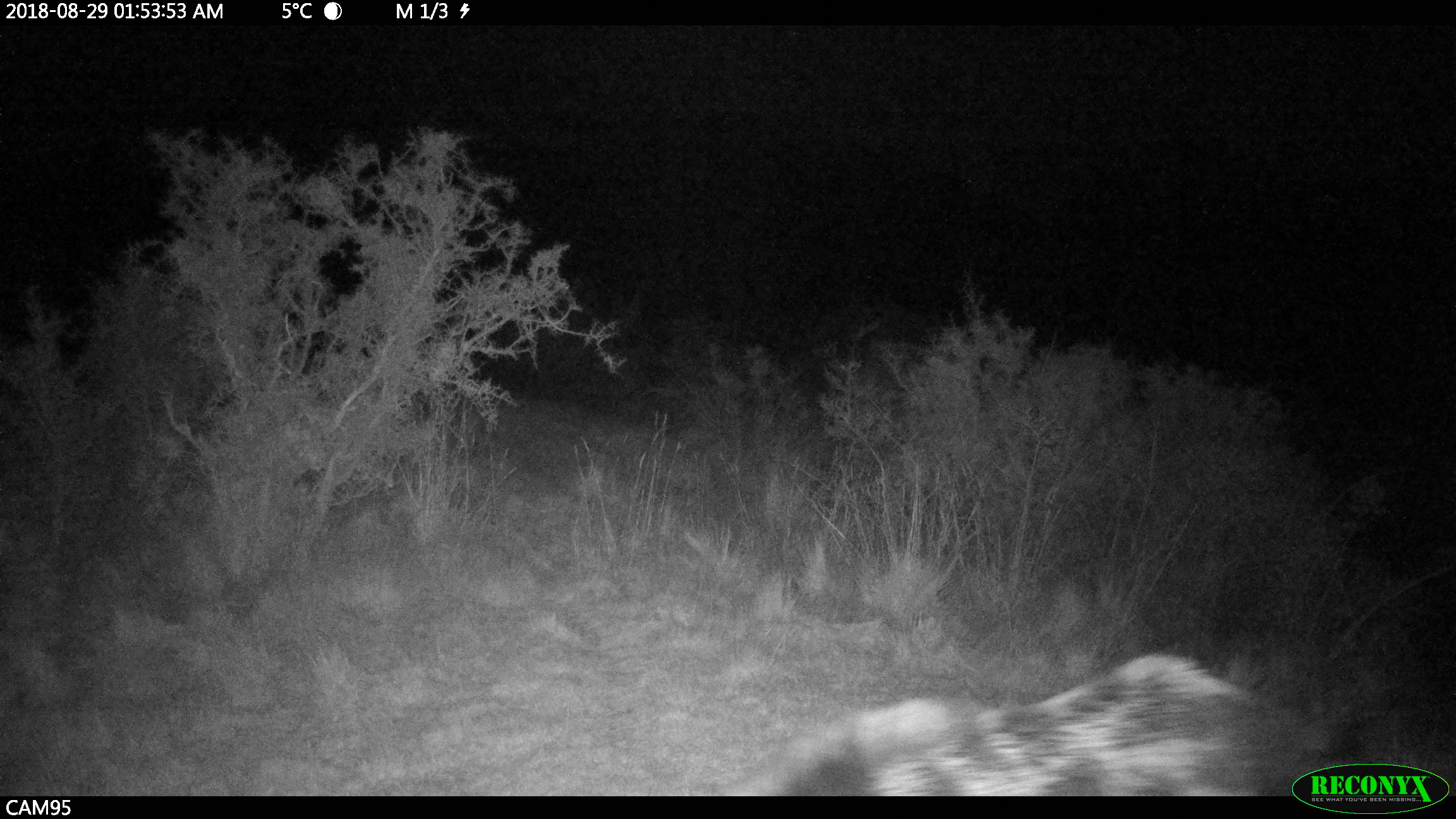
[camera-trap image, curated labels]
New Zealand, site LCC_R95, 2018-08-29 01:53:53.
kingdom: Animalia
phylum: Chordata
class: Mammalia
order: Artiodactyla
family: Suidae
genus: Sus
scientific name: Sus scrofa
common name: pig